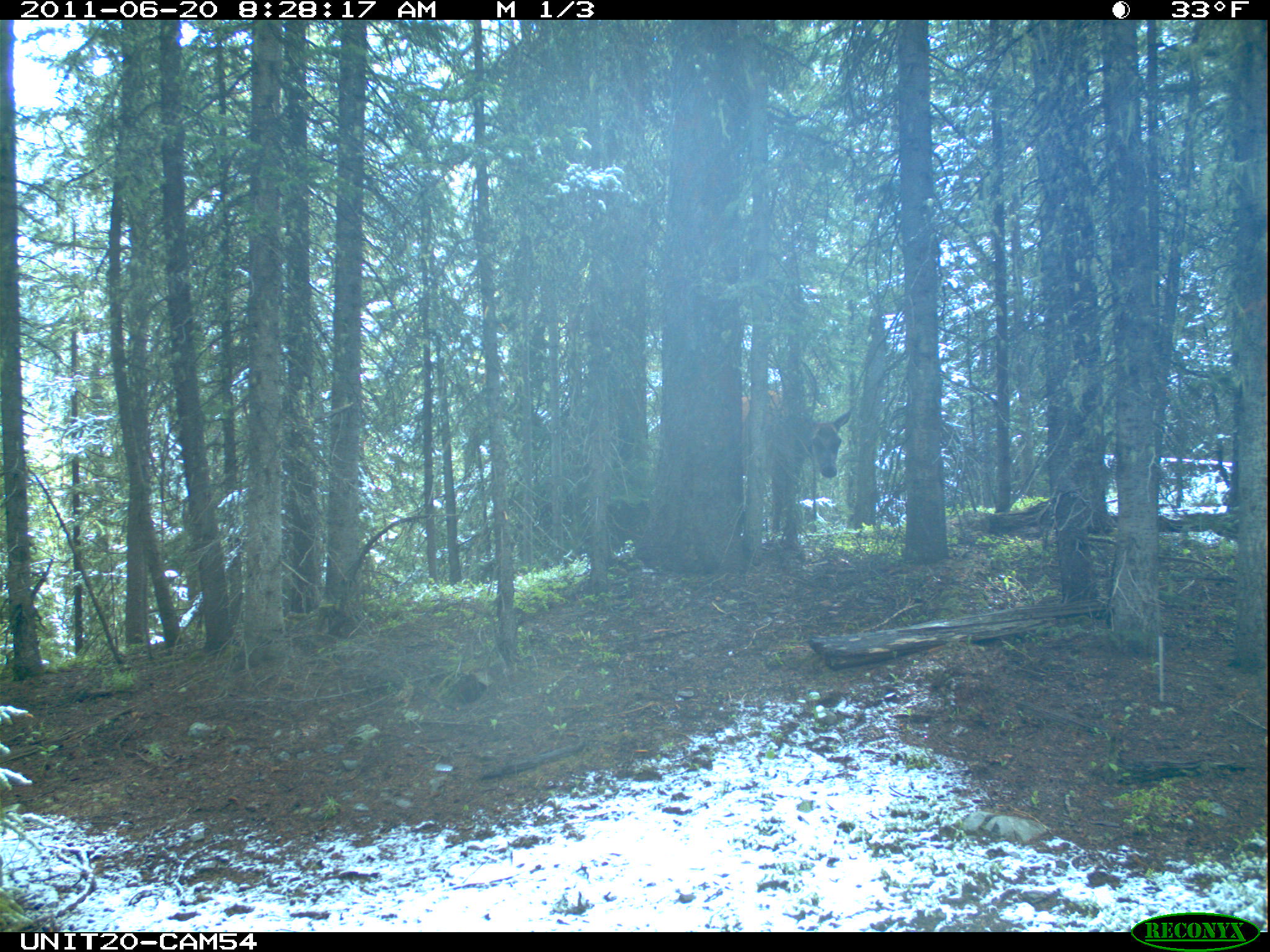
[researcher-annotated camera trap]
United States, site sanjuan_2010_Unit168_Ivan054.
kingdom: Animalia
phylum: Chordata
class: Mammalia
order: Artiodactyla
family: Cervidae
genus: Cervus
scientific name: Cervus elaphus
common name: red deer